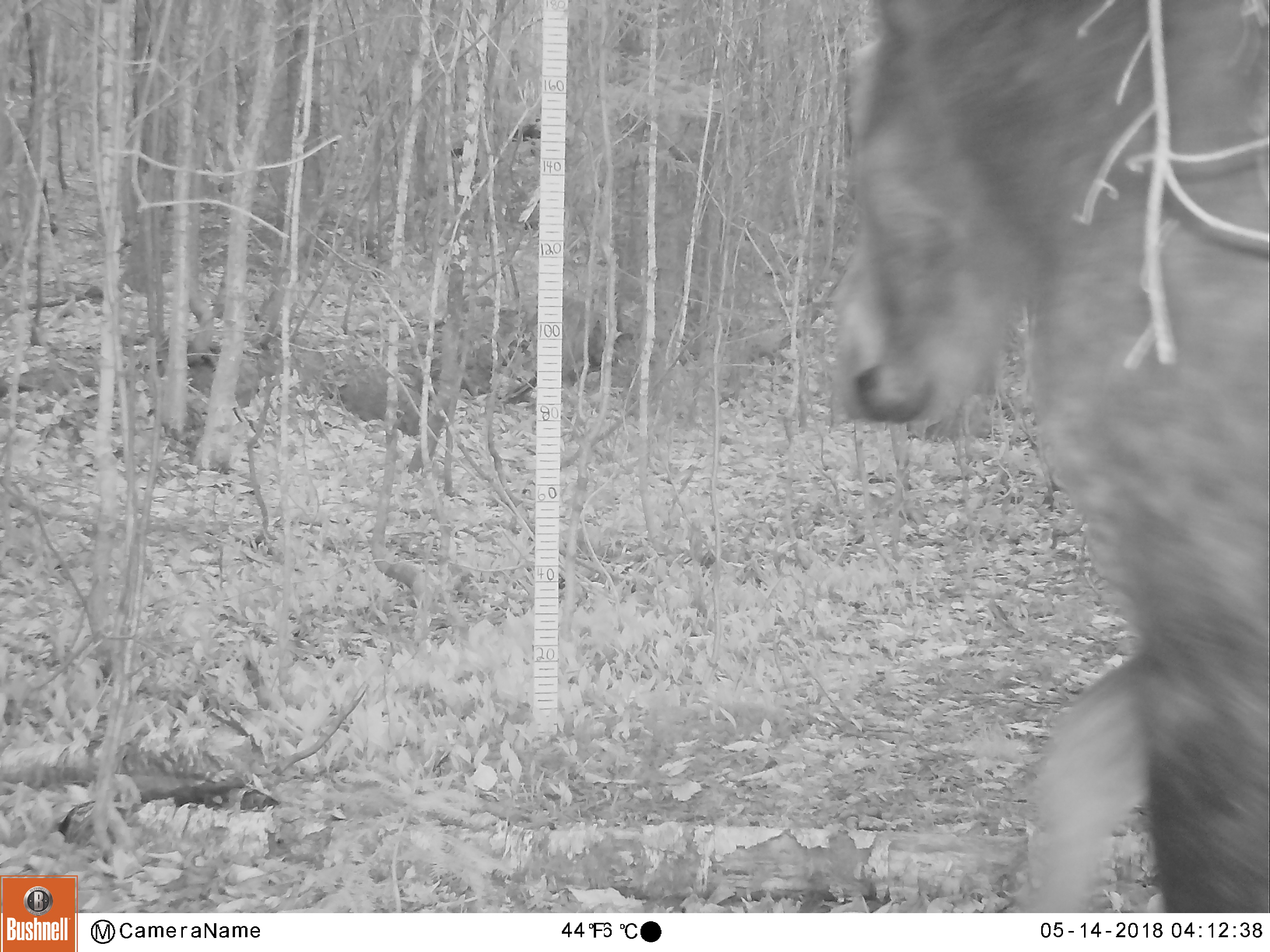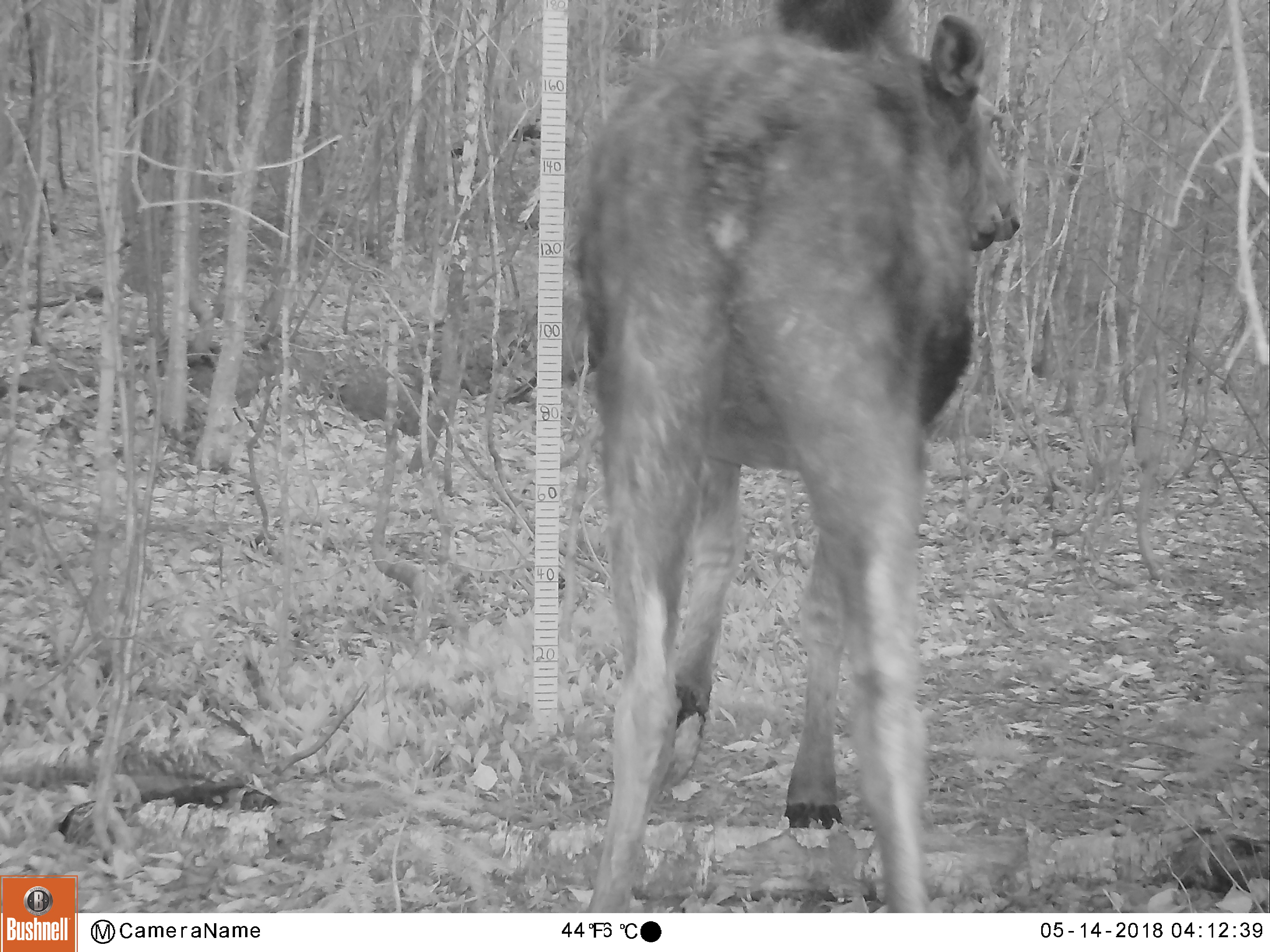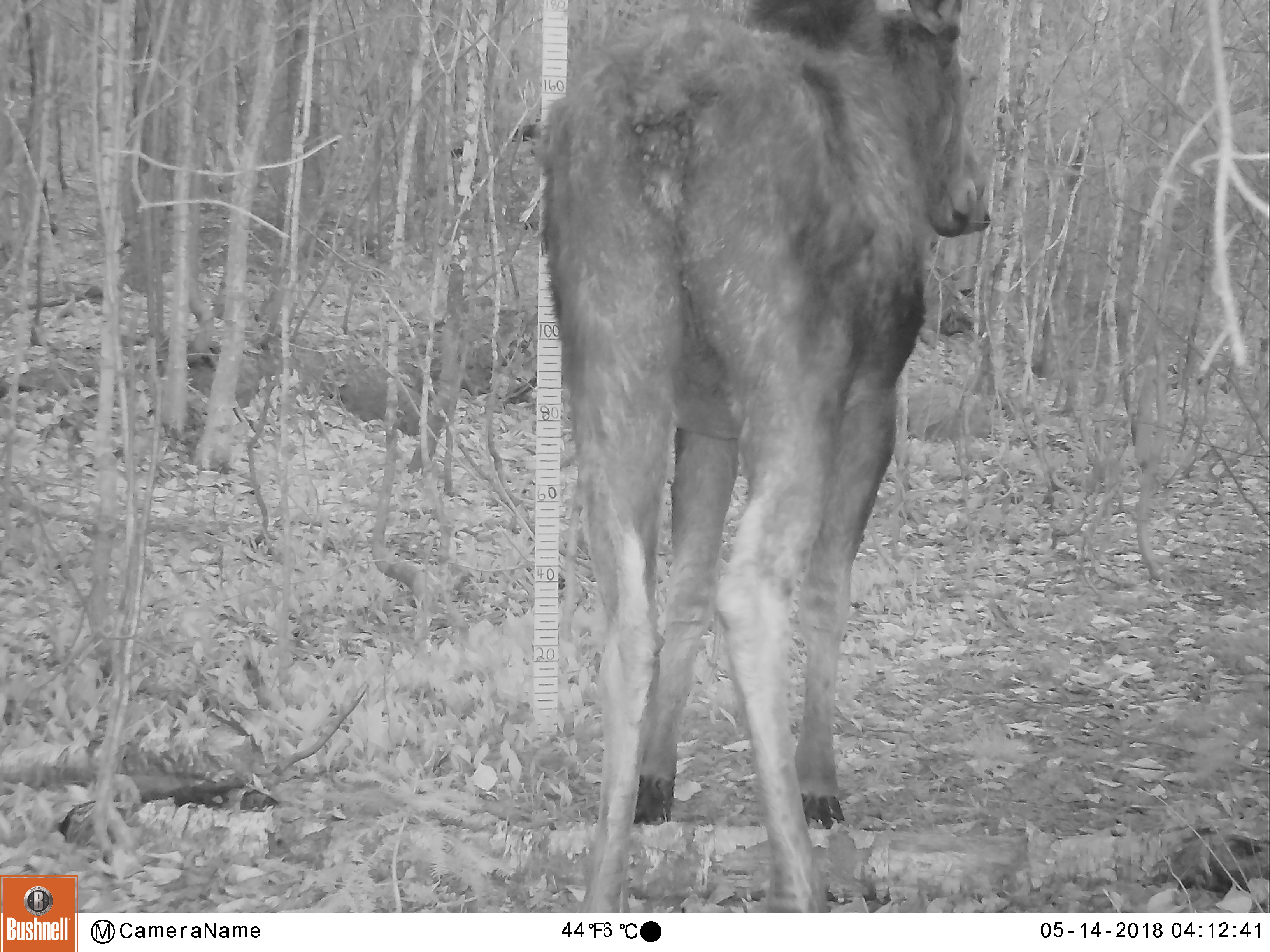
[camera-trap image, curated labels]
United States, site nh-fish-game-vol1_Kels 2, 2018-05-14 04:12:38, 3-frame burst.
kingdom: Animalia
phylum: Chordata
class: Mammalia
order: Artiodactyla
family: Cervidae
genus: Alces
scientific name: Alces alces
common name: moose